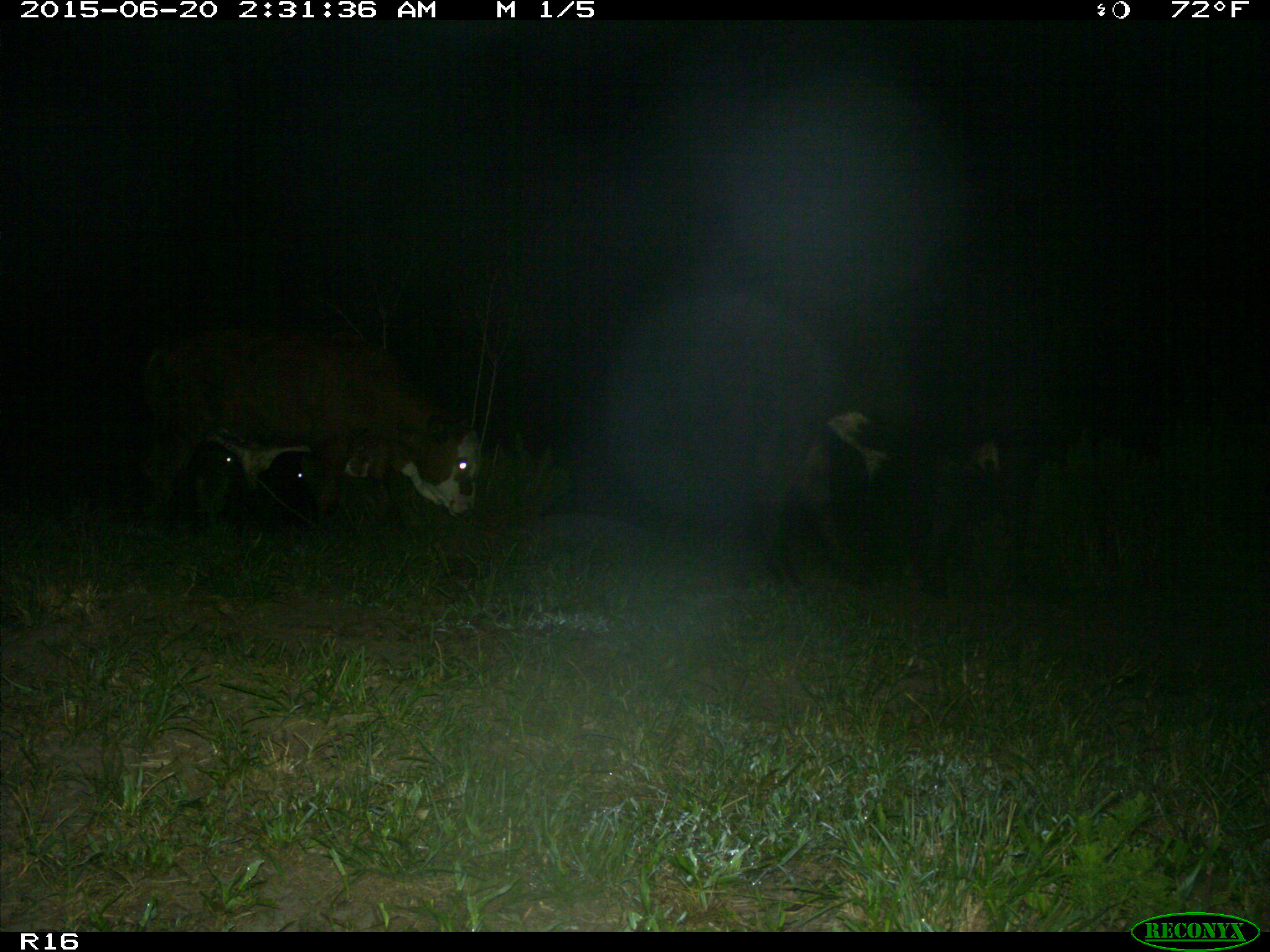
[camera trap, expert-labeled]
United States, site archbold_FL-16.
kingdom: Animalia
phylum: Chordata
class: Mammalia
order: Artiodactyla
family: Bovidae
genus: Bos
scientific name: Bos taurus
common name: domestic cow